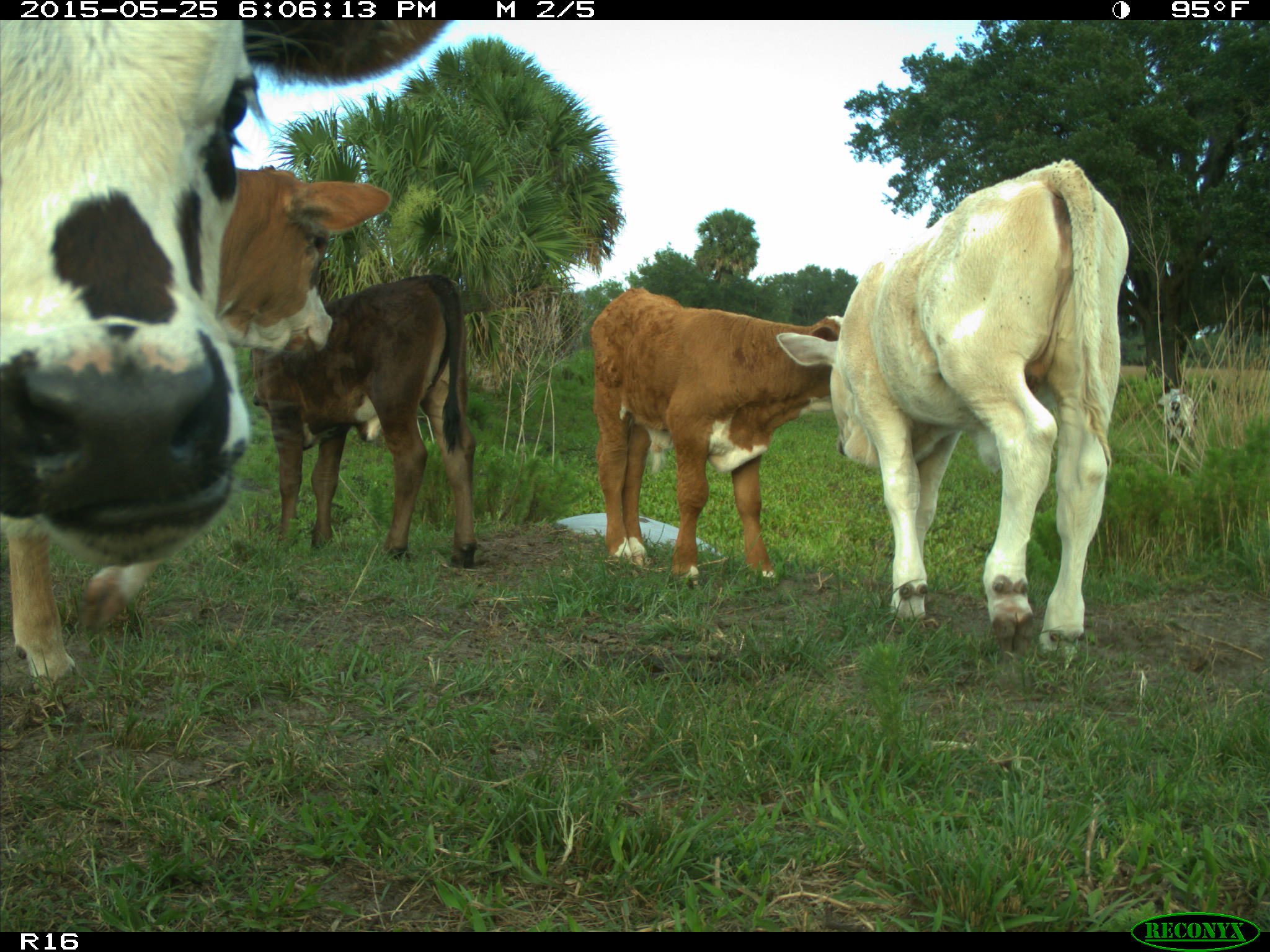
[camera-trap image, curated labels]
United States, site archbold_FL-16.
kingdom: Animalia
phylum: Chordata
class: Mammalia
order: Artiodactyla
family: Bovidae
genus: Bos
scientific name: Bos taurus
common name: domestic cow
Bos taurus (domestic cow).